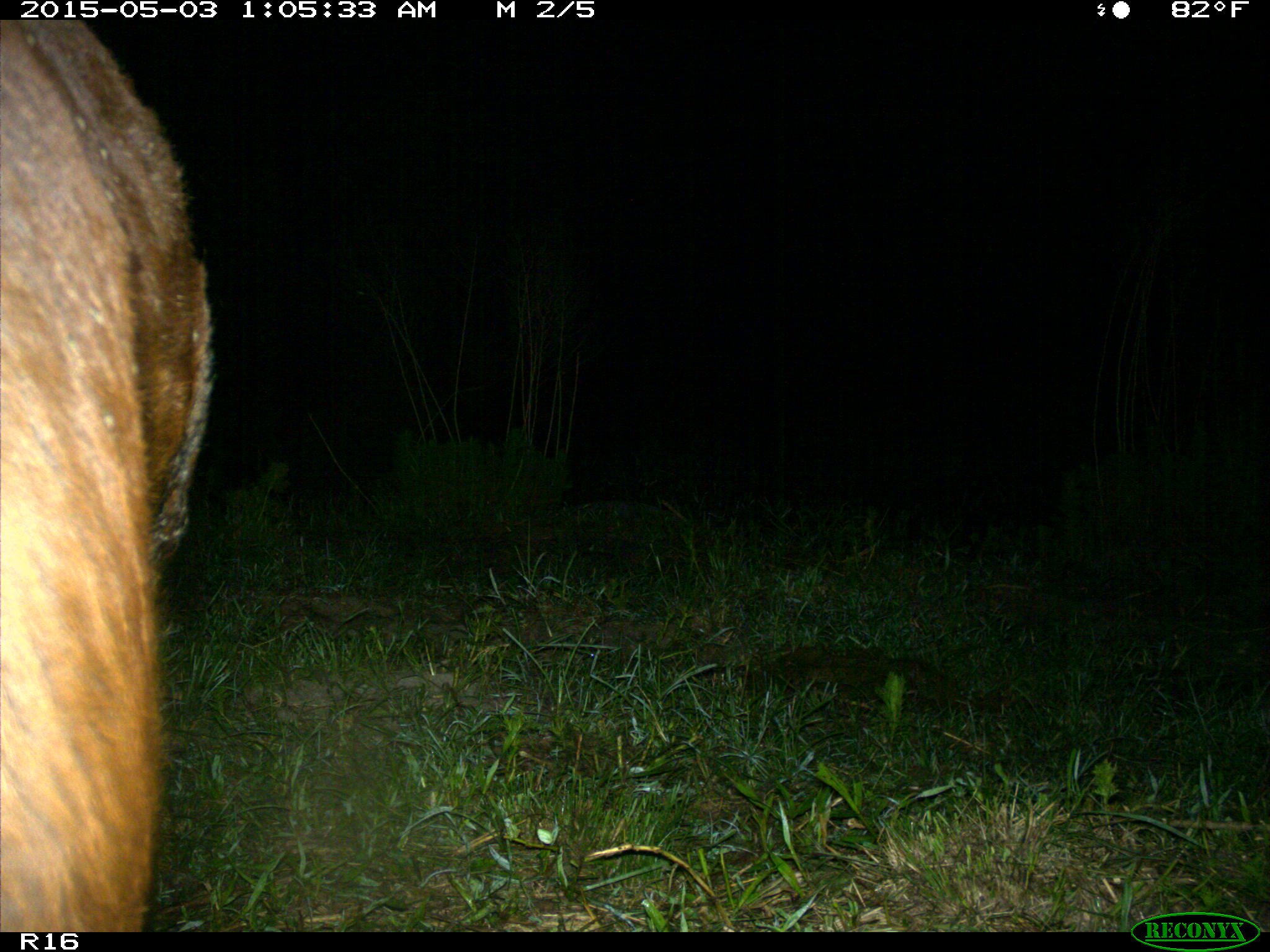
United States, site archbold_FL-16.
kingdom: Animalia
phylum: Chordata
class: Mammalia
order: Artiodactyla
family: Bovidae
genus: Bos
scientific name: Bos taurus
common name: domestic cow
Bos taurus (domestic cow).